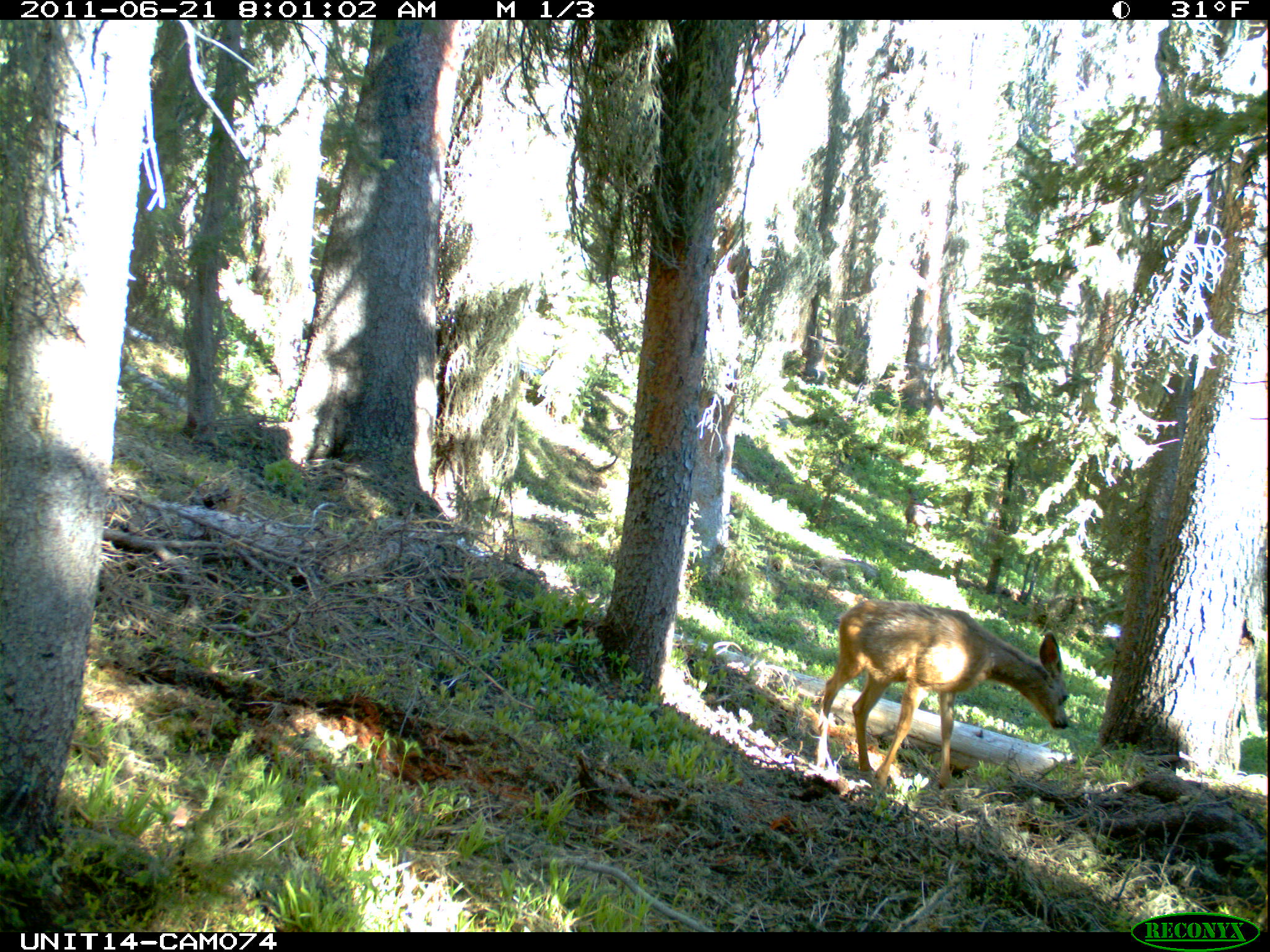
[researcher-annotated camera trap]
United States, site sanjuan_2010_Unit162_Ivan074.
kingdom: Animalia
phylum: Chordata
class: Mammalia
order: Artiodactyla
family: Cervidae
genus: Odocoileus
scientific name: Odocoileus hemionus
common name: mule deer